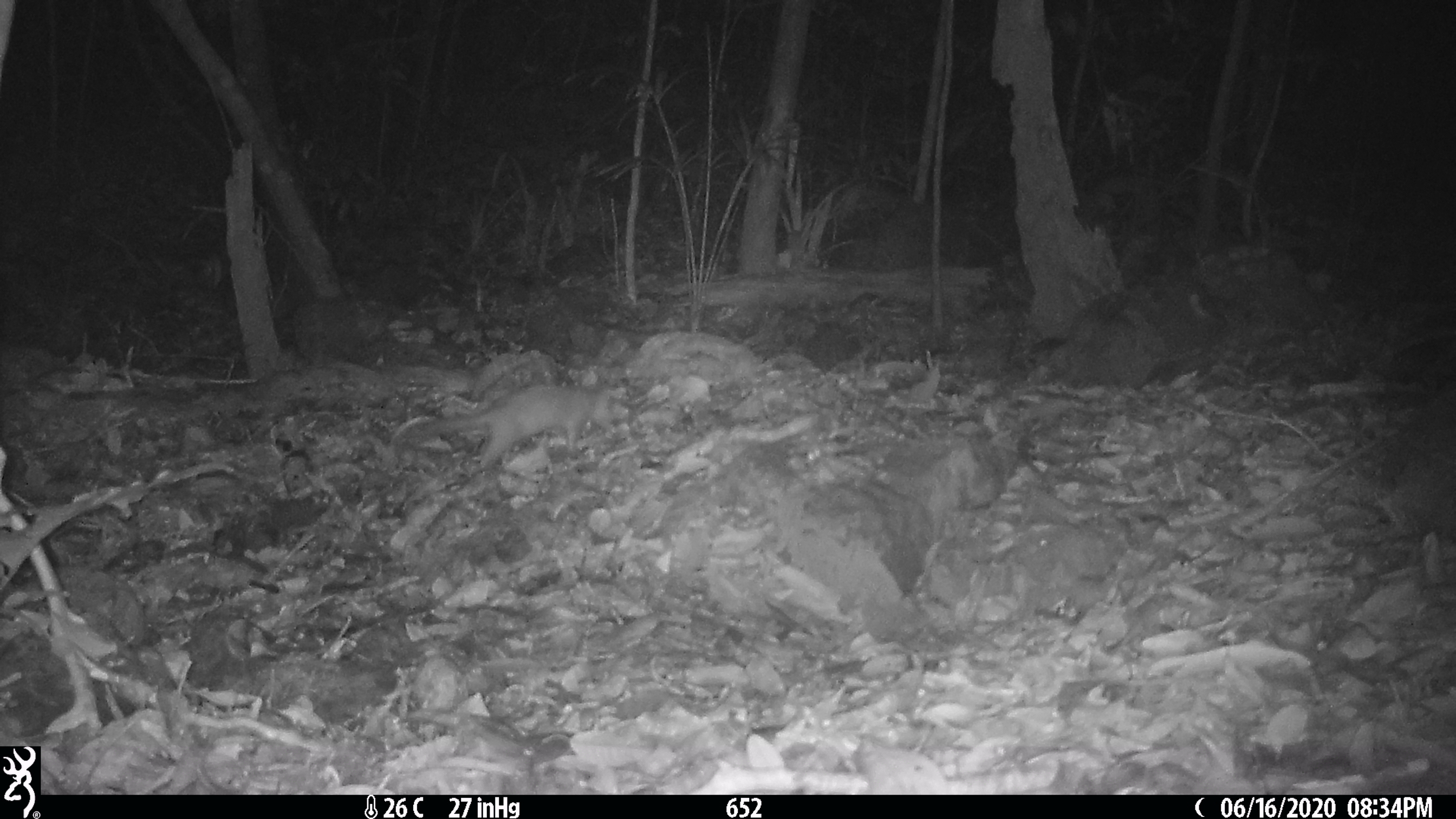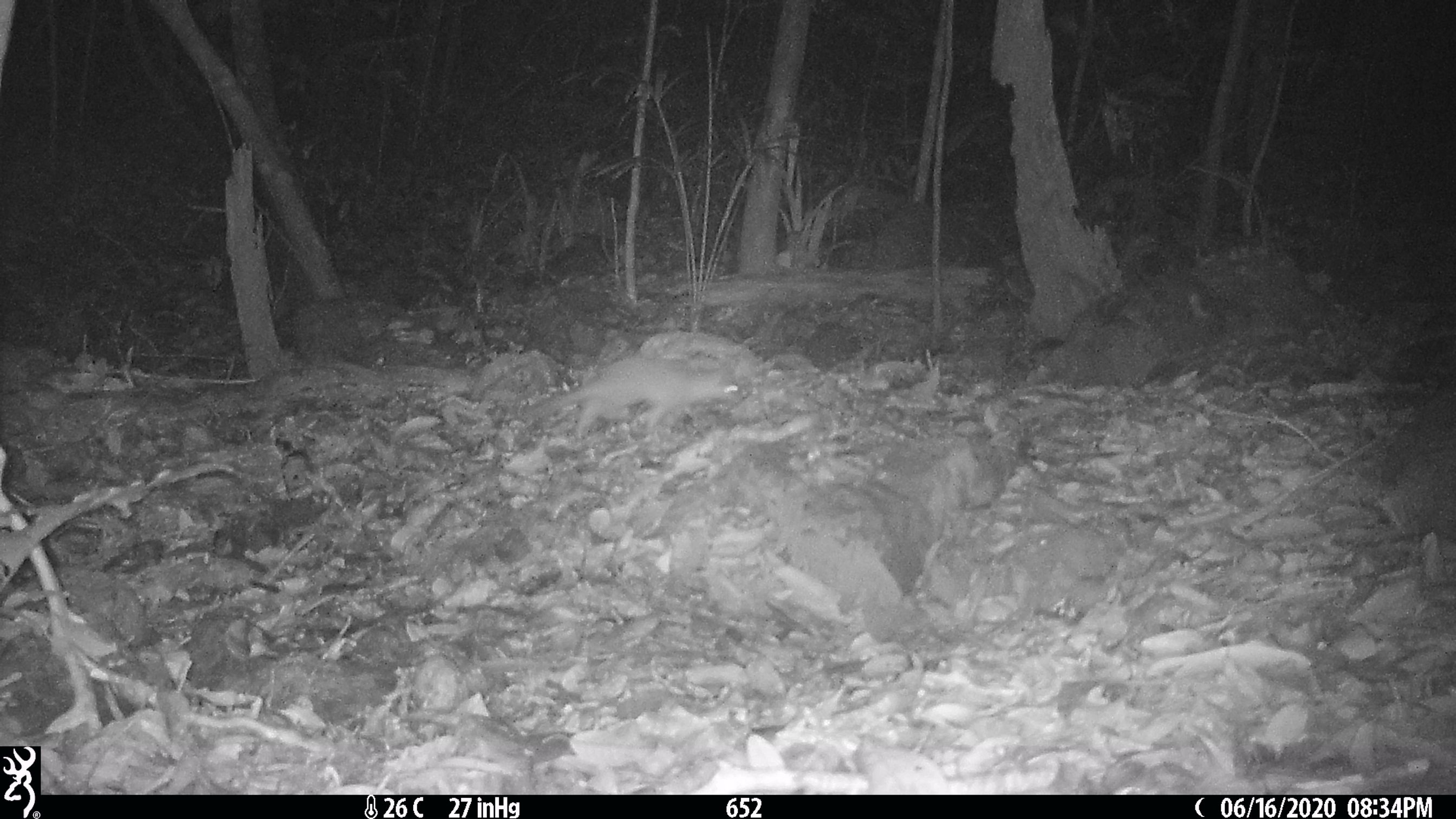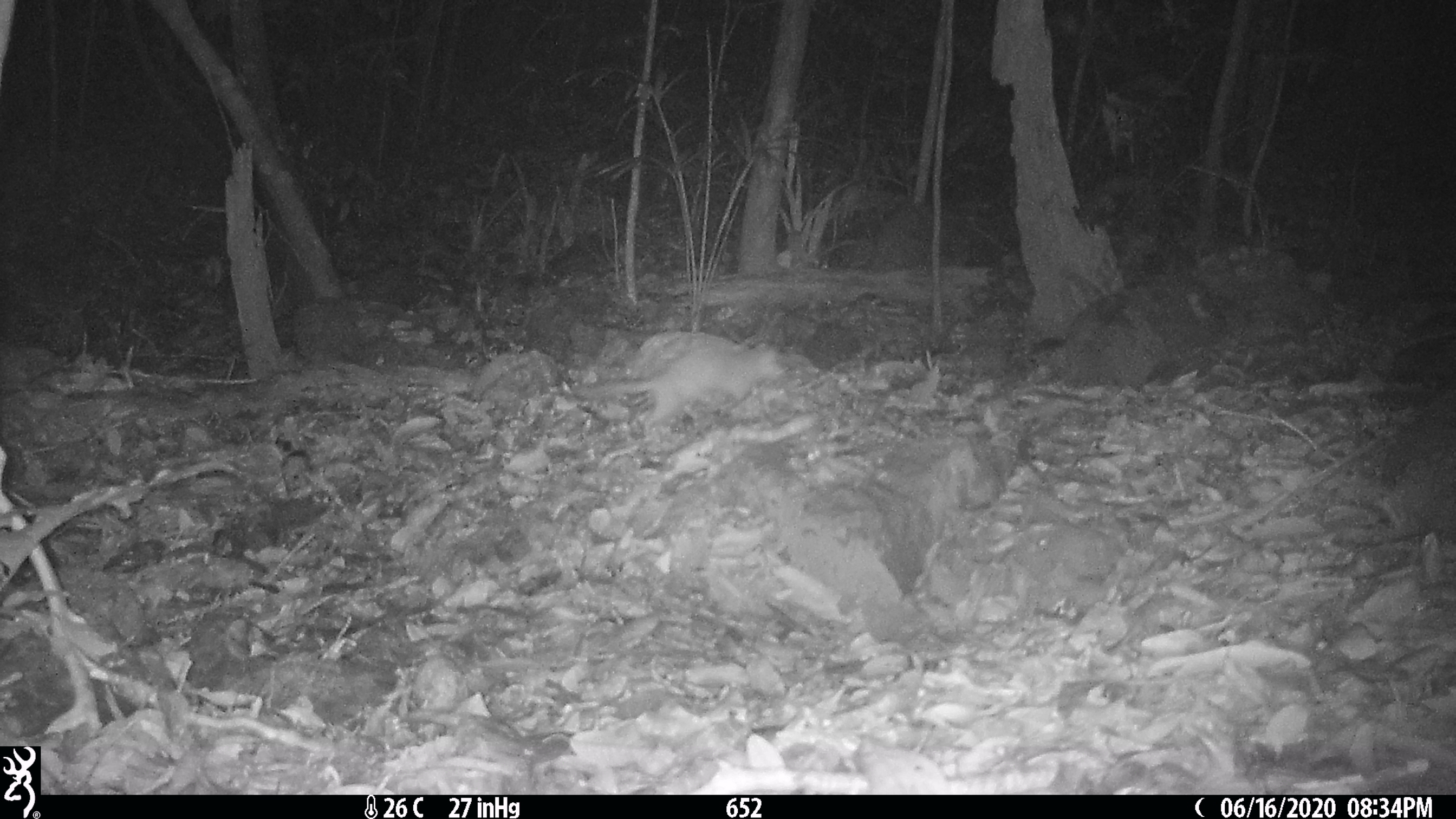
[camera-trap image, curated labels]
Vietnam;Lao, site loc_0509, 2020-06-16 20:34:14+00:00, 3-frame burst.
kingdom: Animalia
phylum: Chordata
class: Mammalia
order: Carnivora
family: Mustelidae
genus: Melogale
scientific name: Melogale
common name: ferret badger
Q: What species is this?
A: Ferret badger (Melogale).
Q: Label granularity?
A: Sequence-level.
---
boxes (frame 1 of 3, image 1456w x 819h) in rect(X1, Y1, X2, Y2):
ferret badger: rect(397, 383, 616, 469)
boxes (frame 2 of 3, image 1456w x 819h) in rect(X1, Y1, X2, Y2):
ferret badger: rect(530, 355, 739, 439)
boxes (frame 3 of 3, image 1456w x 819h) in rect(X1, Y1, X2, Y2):
ferret badger: rect(581, 342, 785, 439)